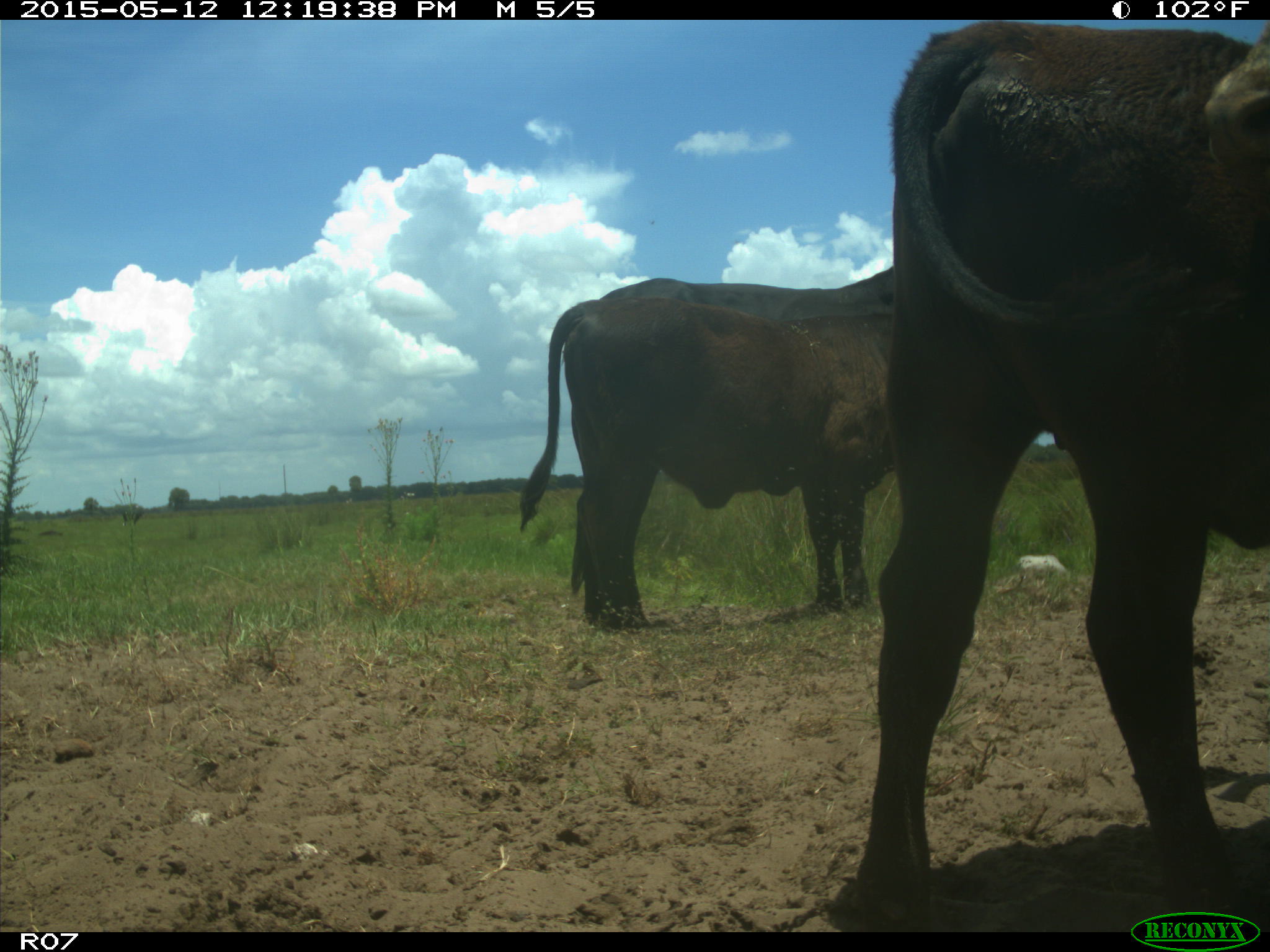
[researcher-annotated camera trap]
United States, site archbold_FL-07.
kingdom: Animalia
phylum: Chordata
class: Mammalia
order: Artiodactyla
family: Bovidae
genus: Bos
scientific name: Bos taurus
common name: domestic cow